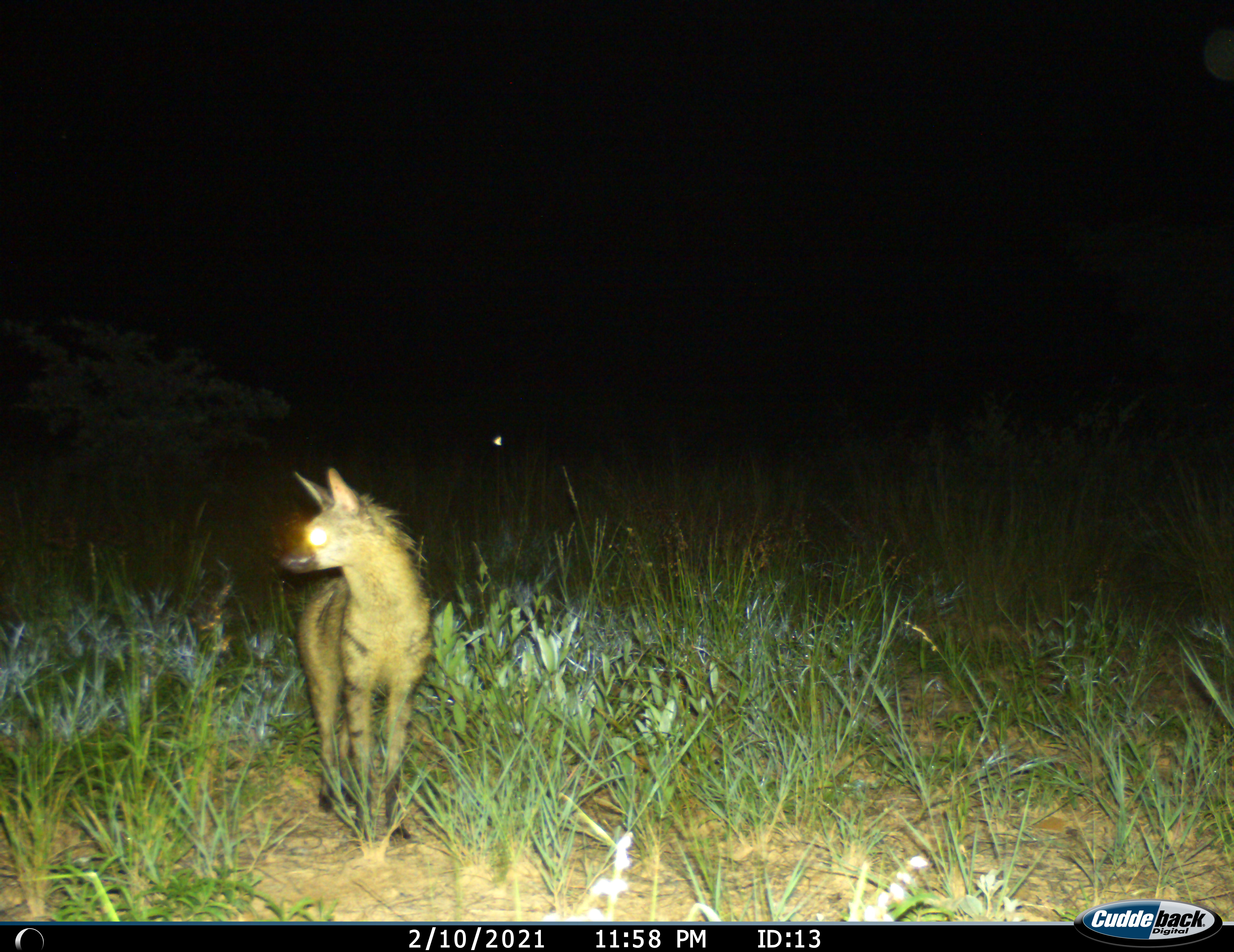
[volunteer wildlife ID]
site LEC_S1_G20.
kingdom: Animalia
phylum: Chordata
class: Mammalia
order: Carnivora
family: Hyaenidae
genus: Proteles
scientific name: Proteles cristatus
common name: aardwolf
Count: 1.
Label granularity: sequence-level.